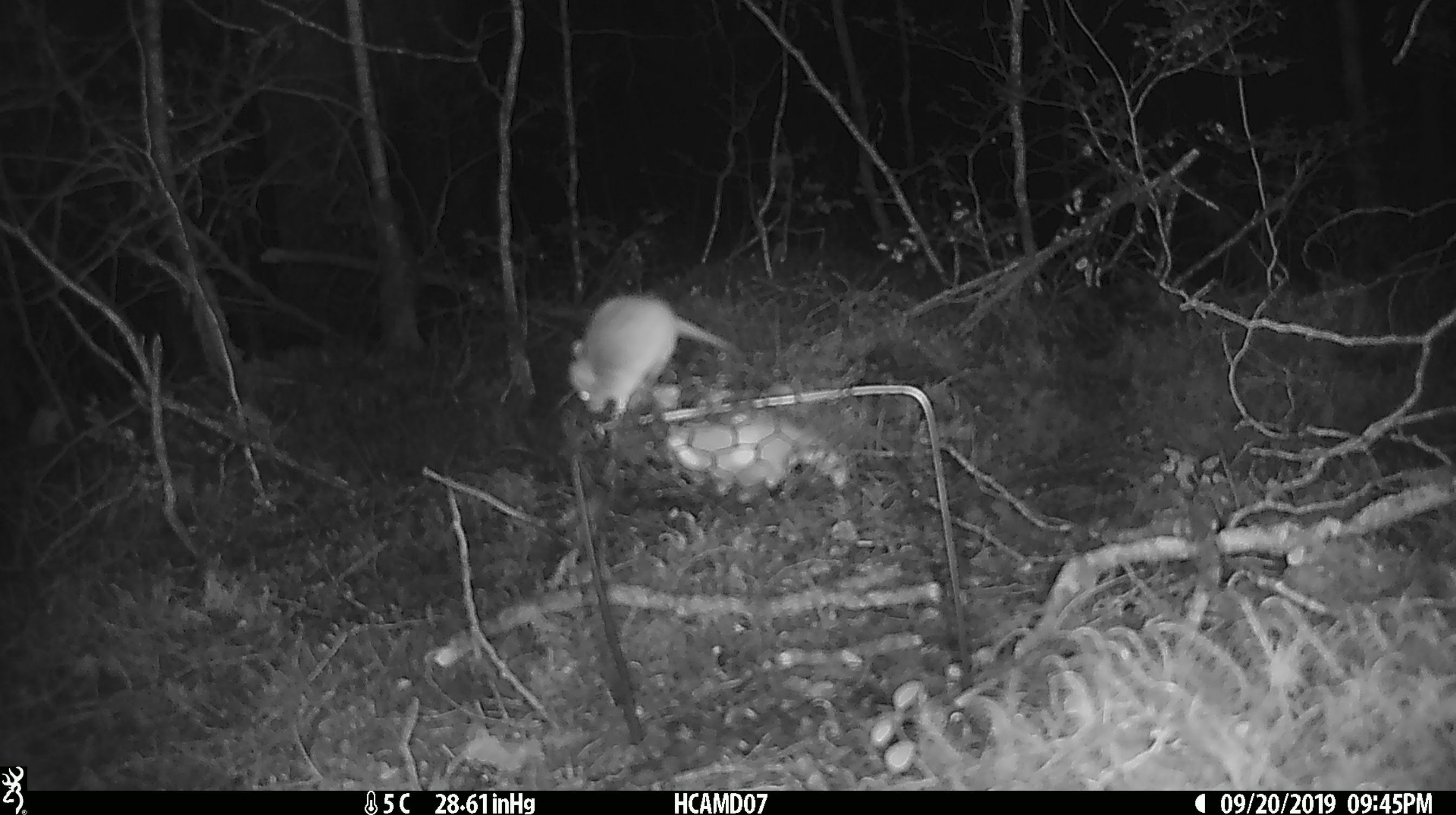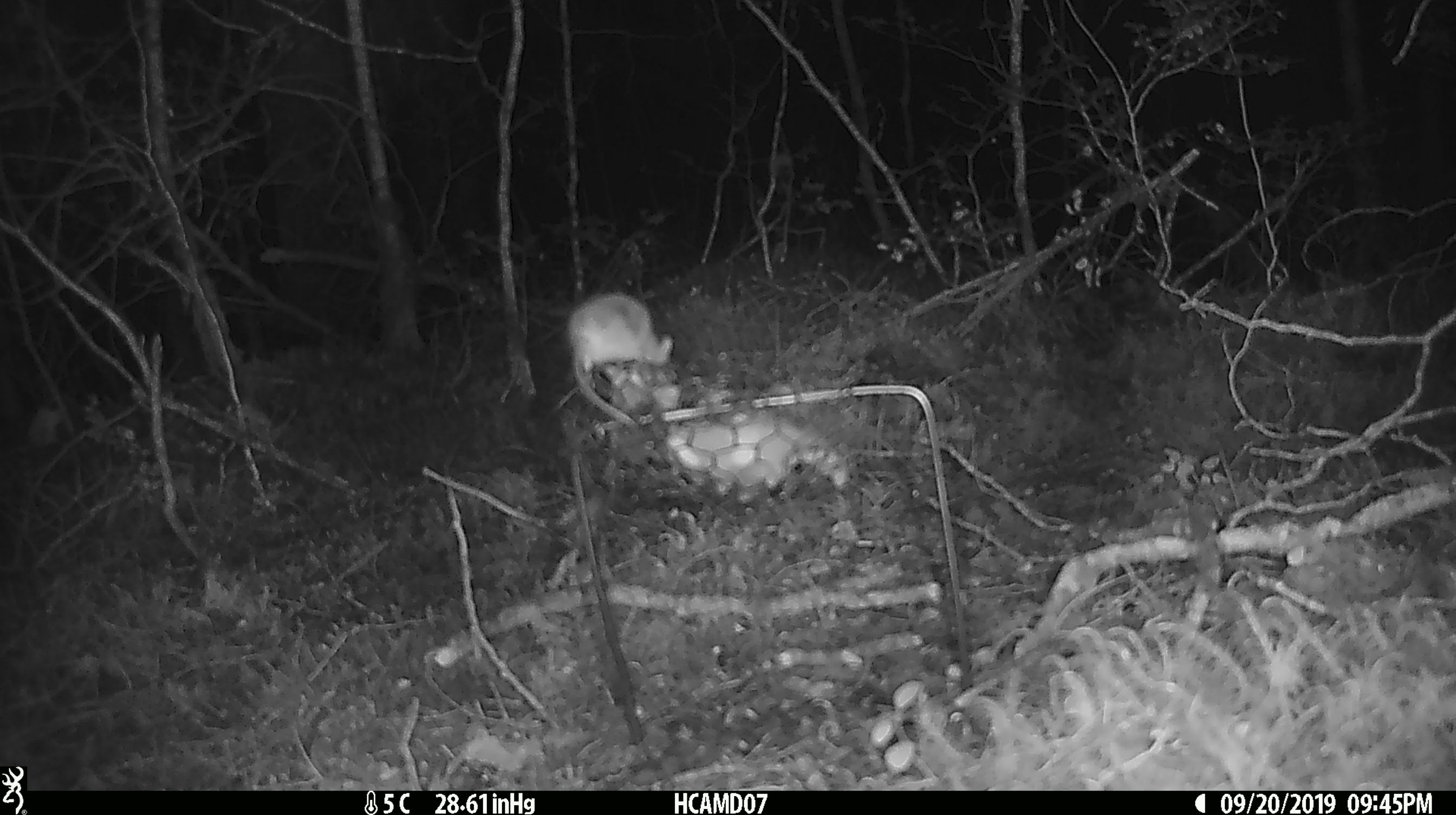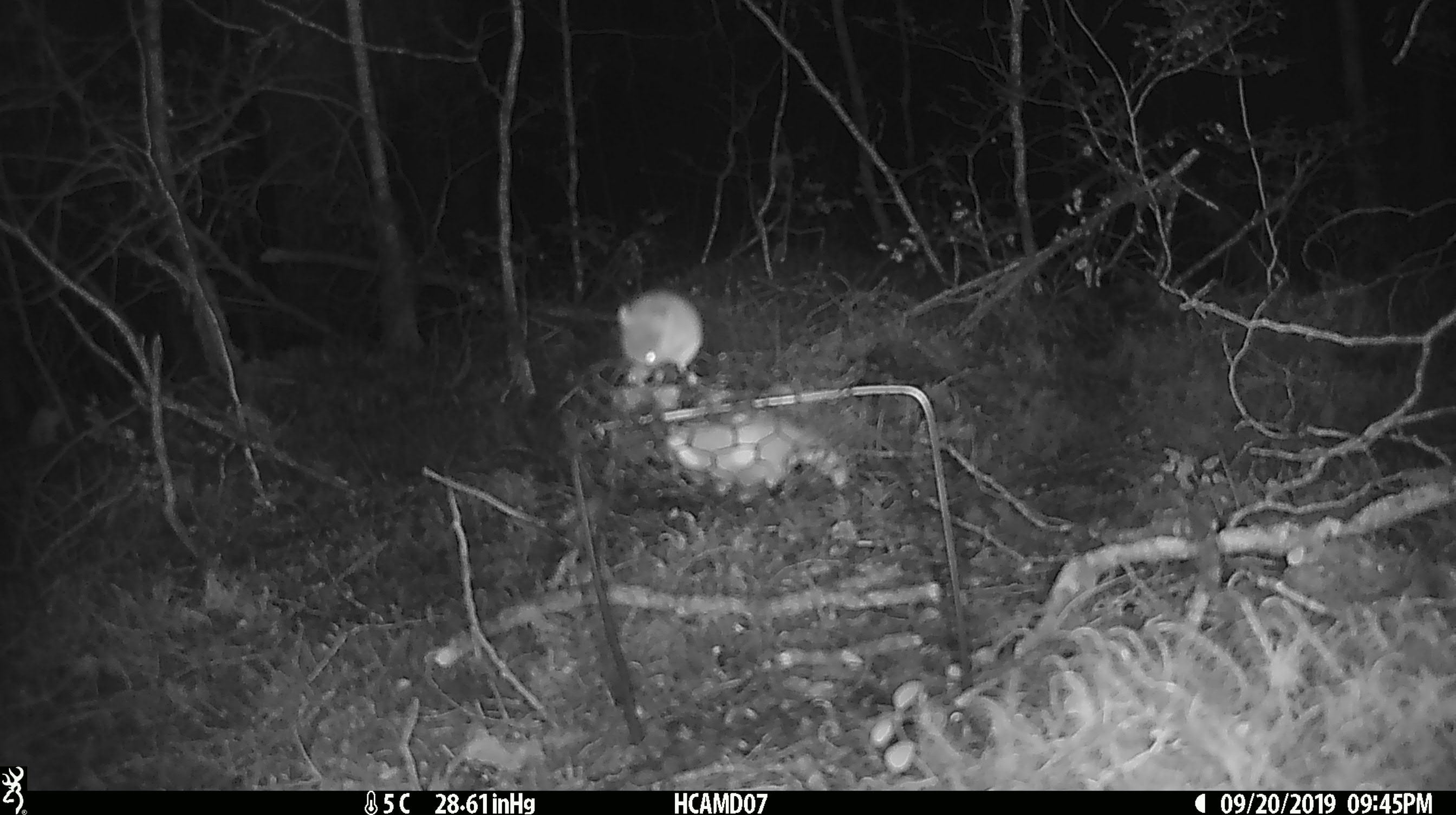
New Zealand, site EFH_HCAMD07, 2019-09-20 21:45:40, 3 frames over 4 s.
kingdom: Animalia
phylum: Chordata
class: Mammalia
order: Rodentia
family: Muridae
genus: Mus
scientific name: Mus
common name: mouse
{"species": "mouse (Mus)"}